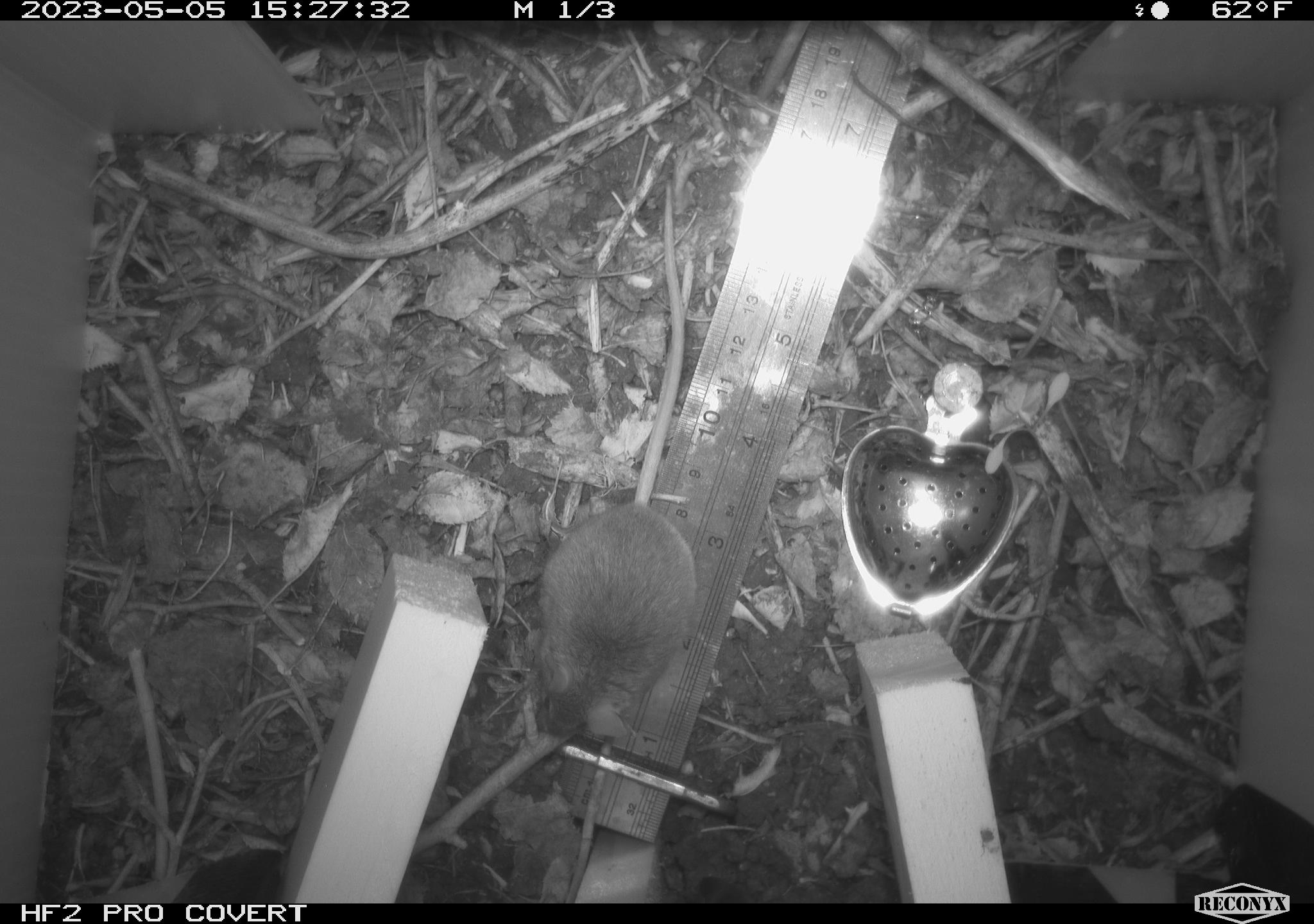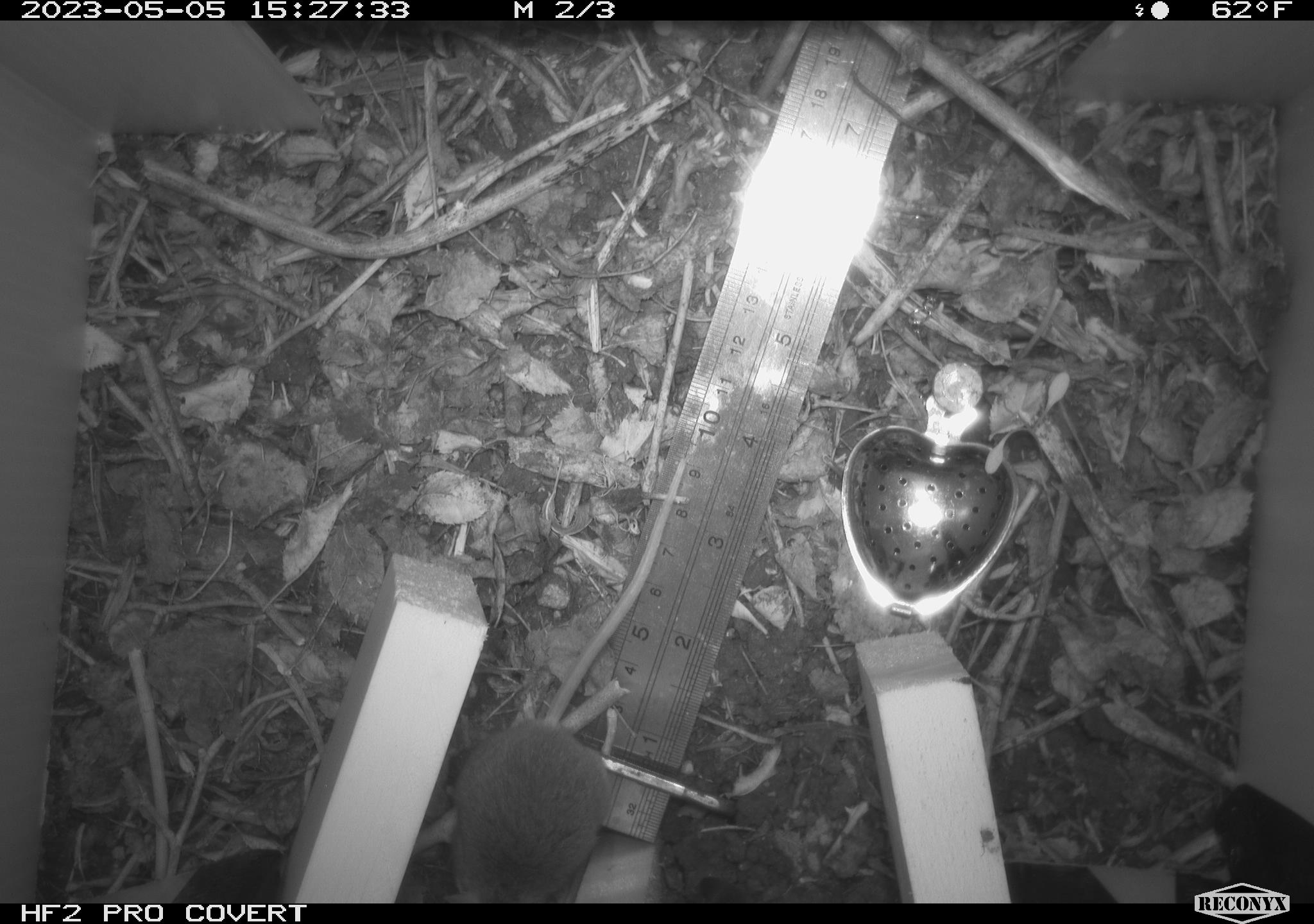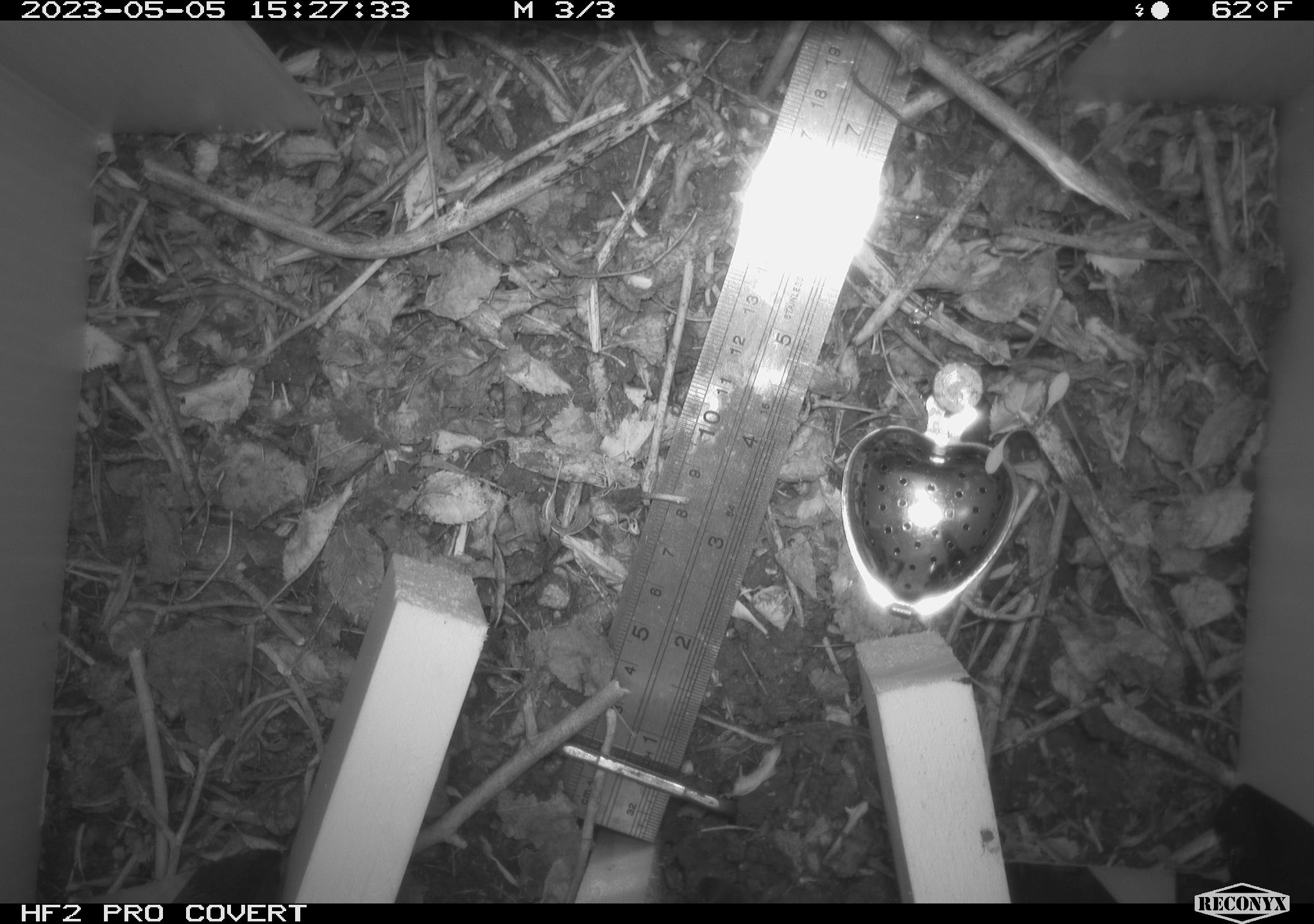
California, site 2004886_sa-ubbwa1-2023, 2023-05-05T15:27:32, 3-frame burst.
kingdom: Animalia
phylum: Chordata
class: Mammalia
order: Rodentia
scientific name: Rodentia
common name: mouse species